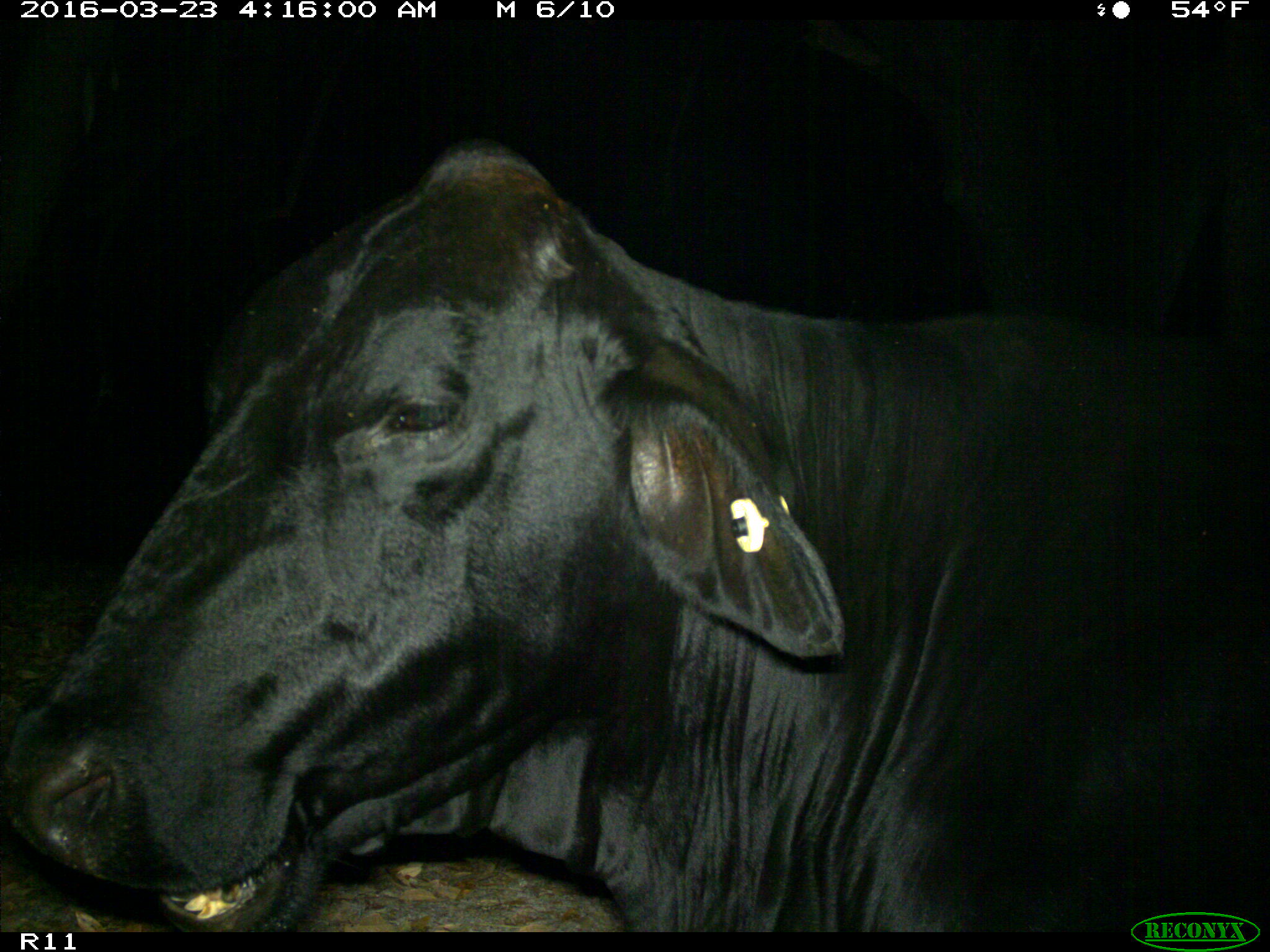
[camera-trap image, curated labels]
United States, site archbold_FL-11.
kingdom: Animalia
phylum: Chordata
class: Mammalia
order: Artiodactyla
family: Bovidae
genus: Bos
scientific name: Bos taurus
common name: domestic cow